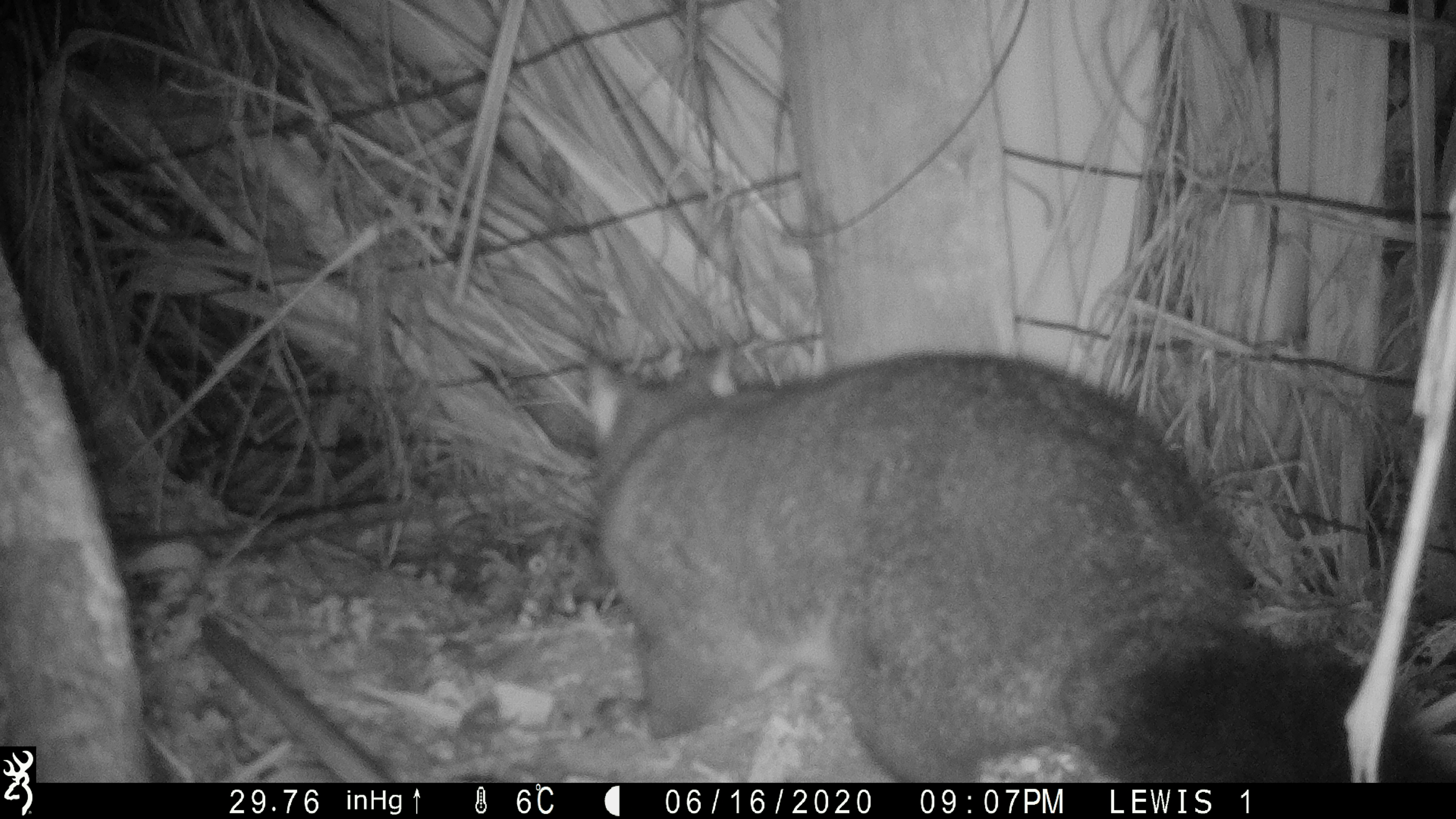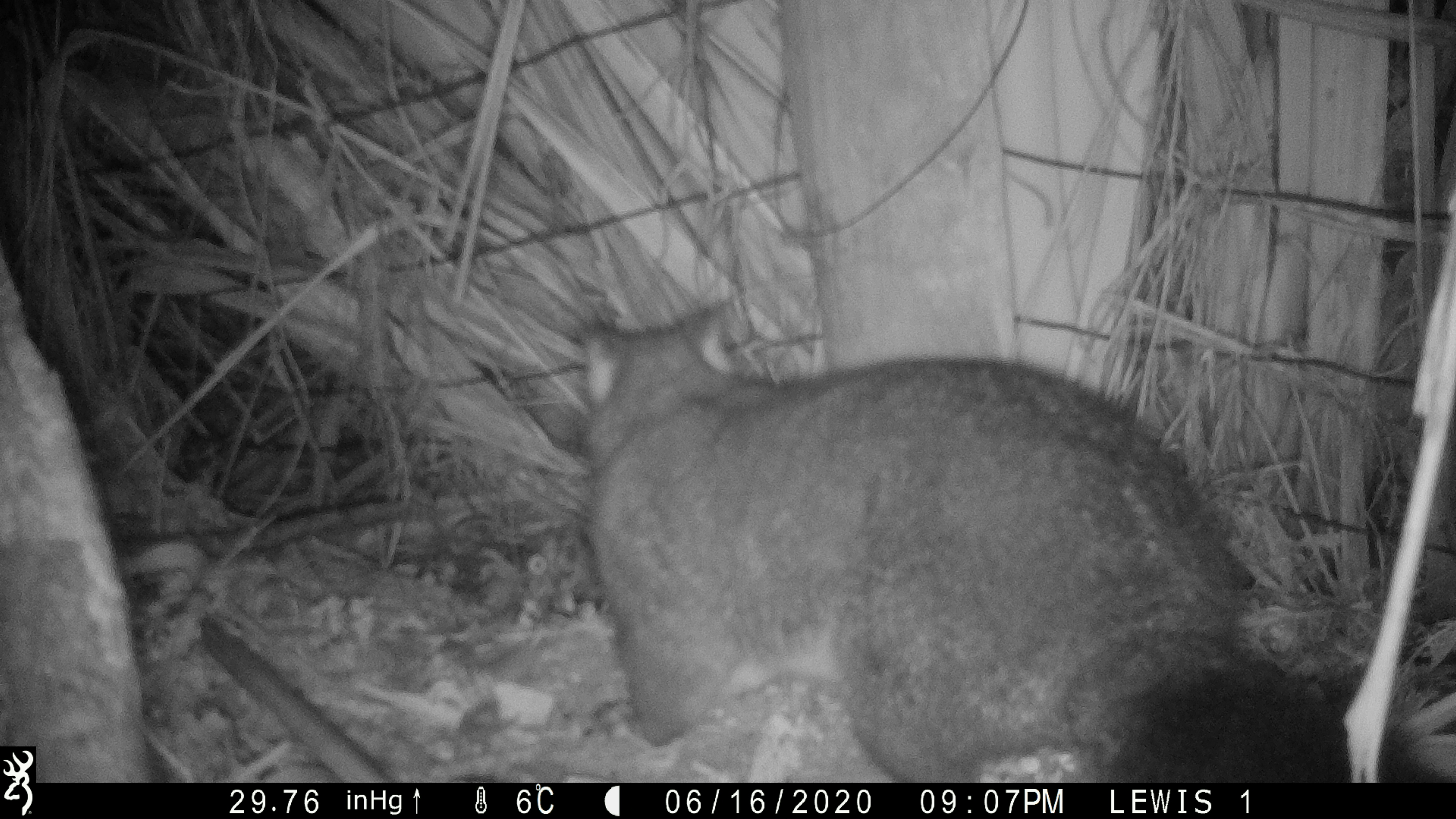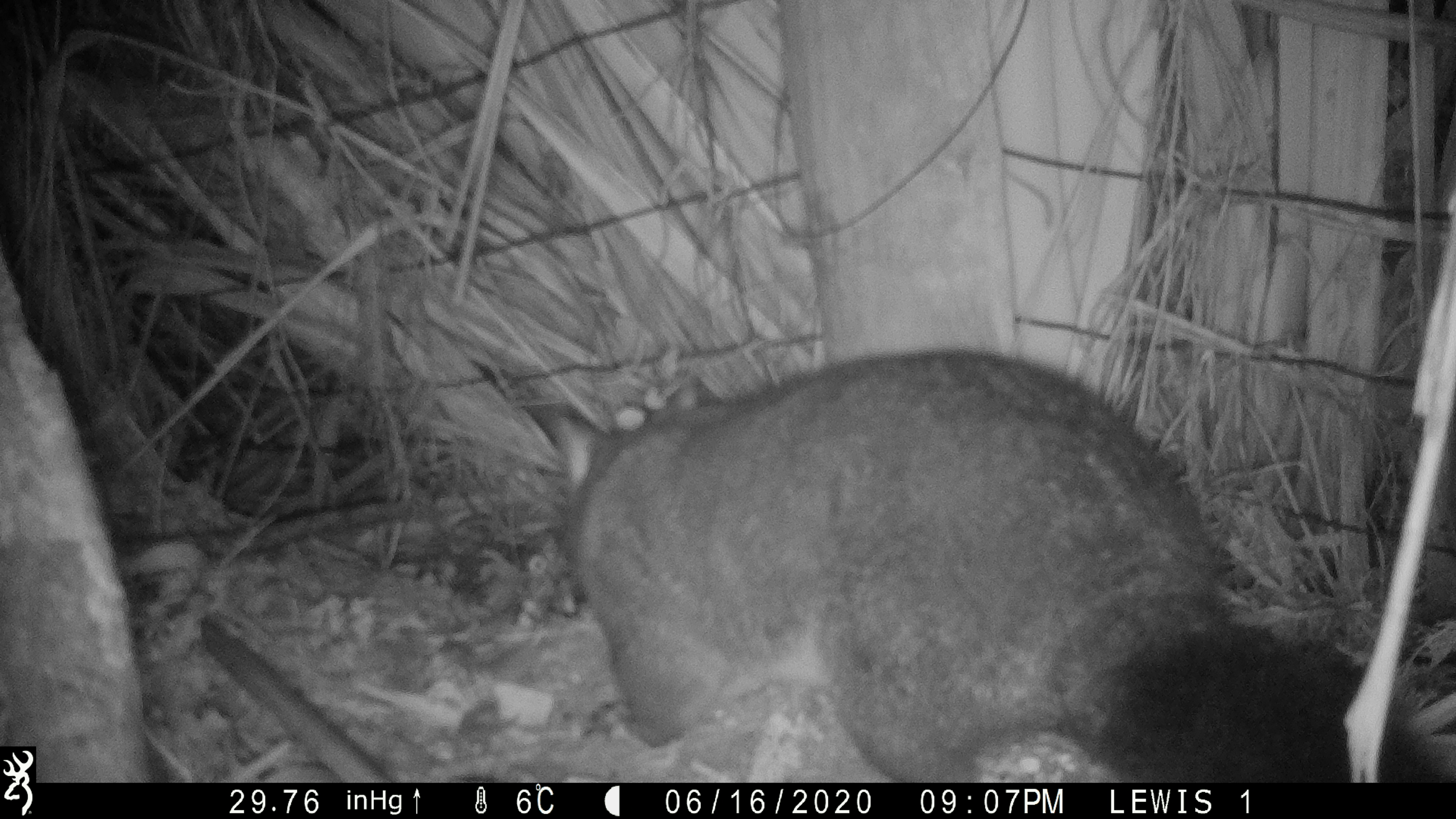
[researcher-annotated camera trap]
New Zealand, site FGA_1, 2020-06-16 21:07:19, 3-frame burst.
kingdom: Animalia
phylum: Chordata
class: Mammalia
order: Diprotodontia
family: Phalangeridae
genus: Trichosurus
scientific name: Trichosurus vulpecula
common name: common brushtail possum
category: possum